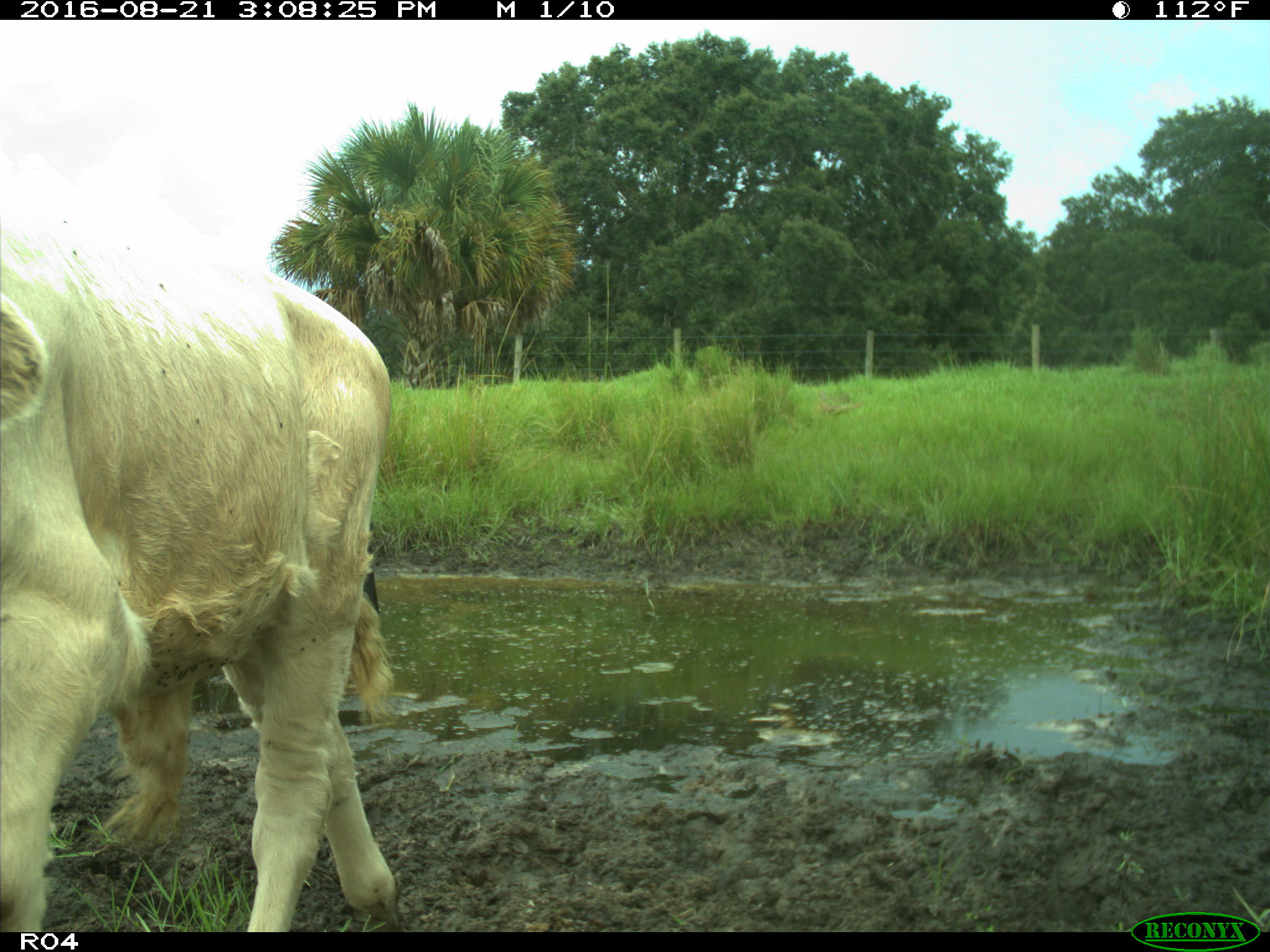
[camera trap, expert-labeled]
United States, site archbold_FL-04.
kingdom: Animalia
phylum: Chordata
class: Mammalia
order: Artiodactyla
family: Bovidae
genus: Bos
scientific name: Bos taurus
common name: domestic cow